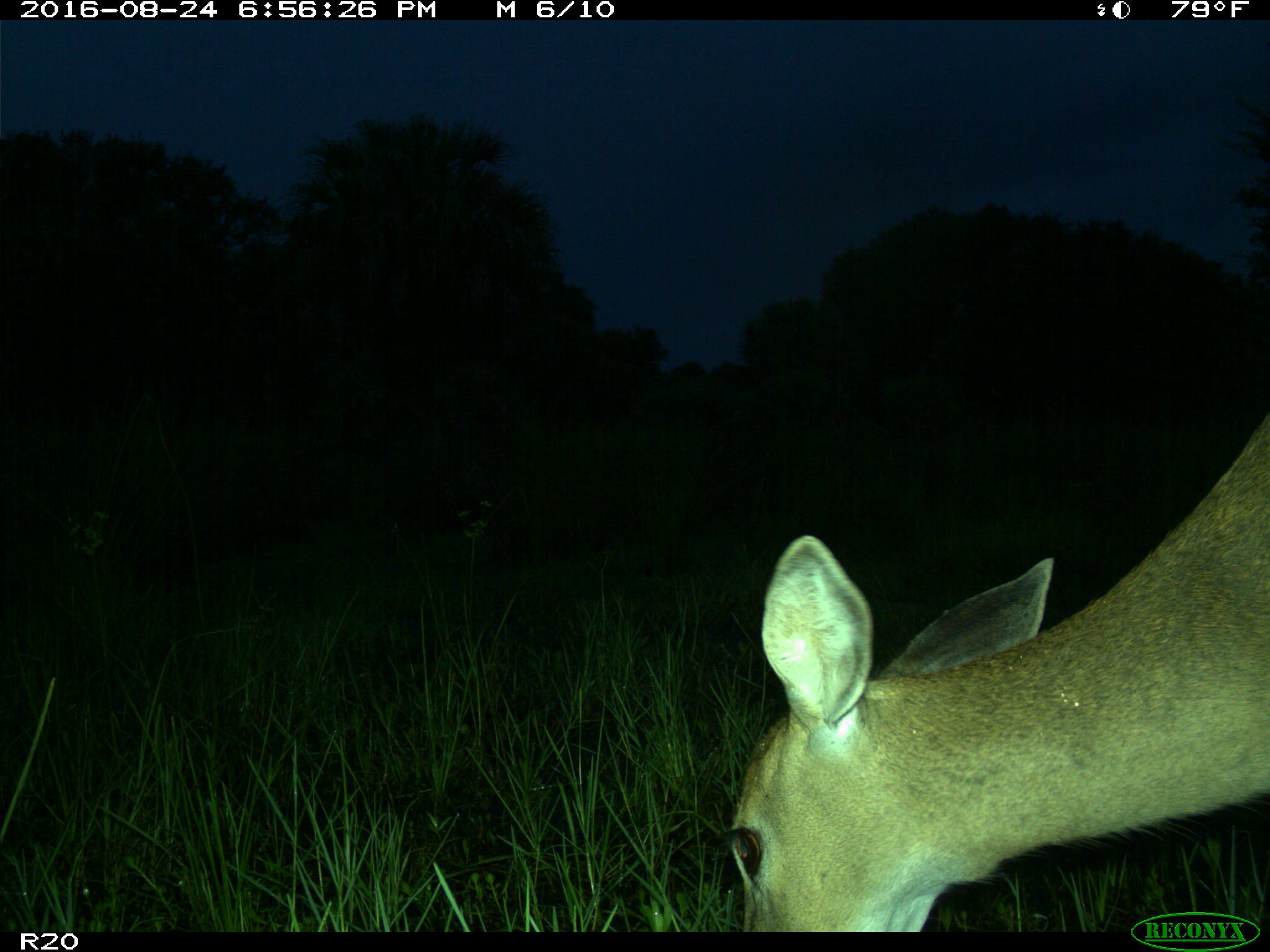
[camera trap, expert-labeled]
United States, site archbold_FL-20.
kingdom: Animalia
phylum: Chordata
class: Mammalia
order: Artiodactyla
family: Cervidae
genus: Odocoileus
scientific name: Odocoileus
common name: deer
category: unidentified deer